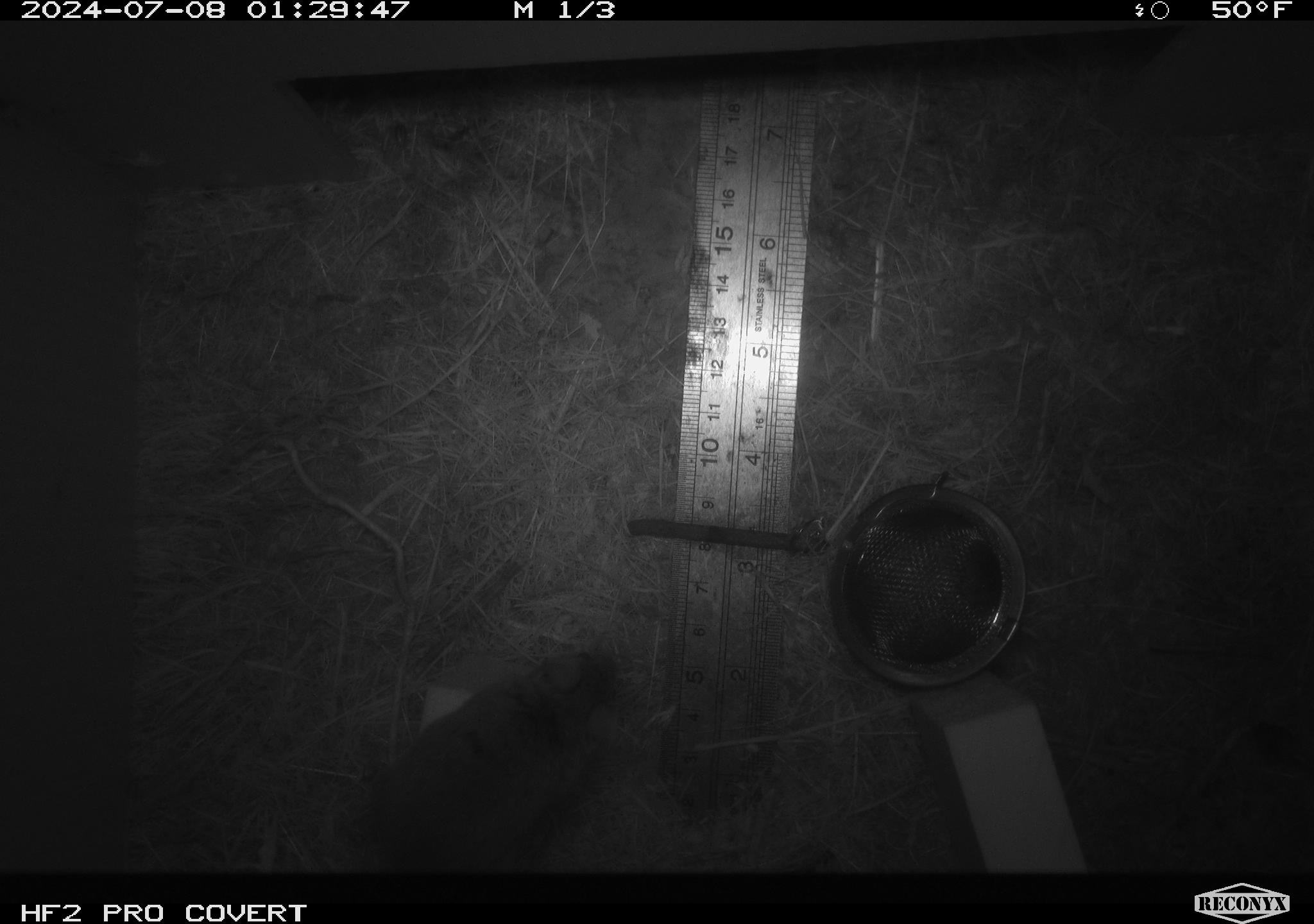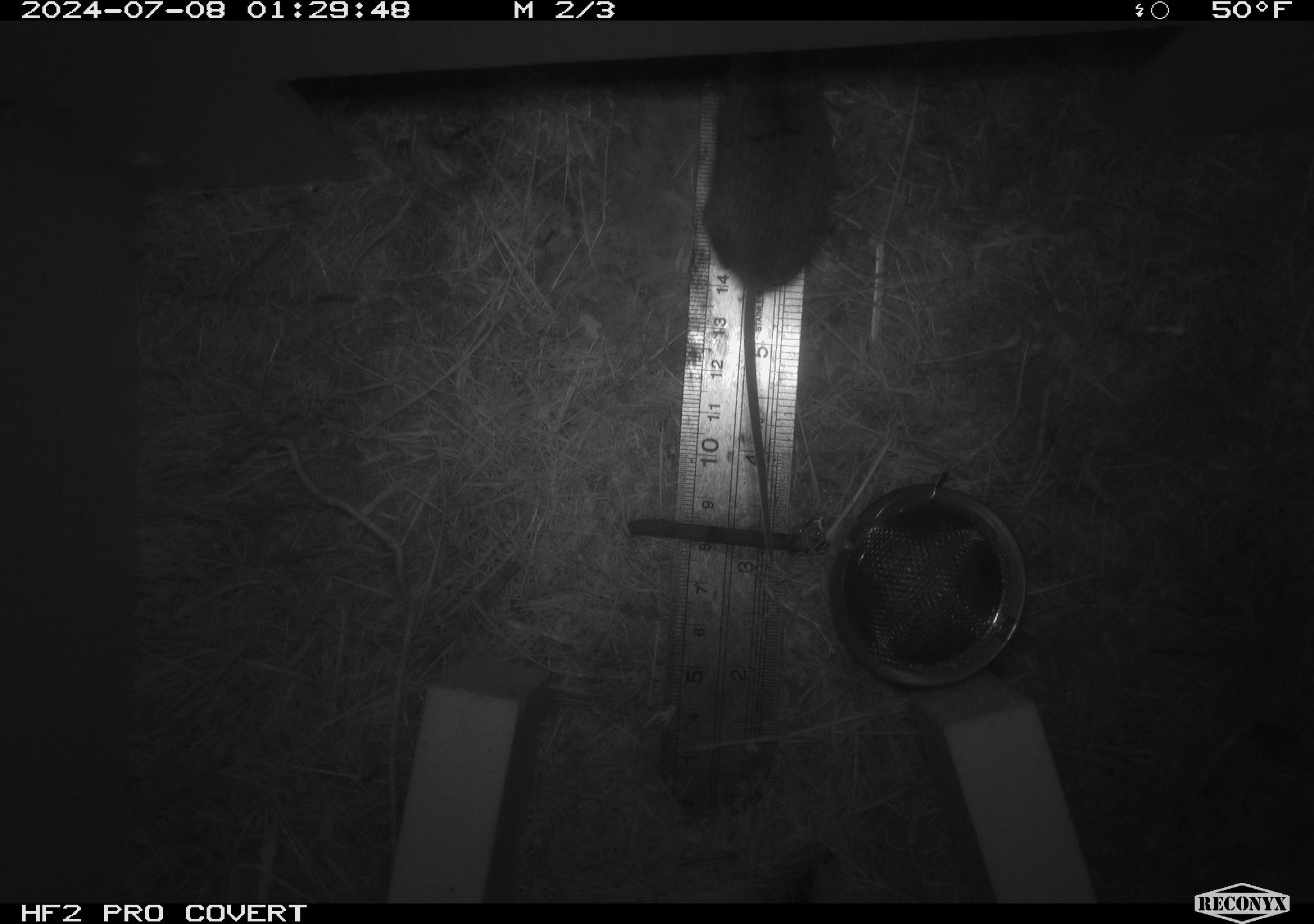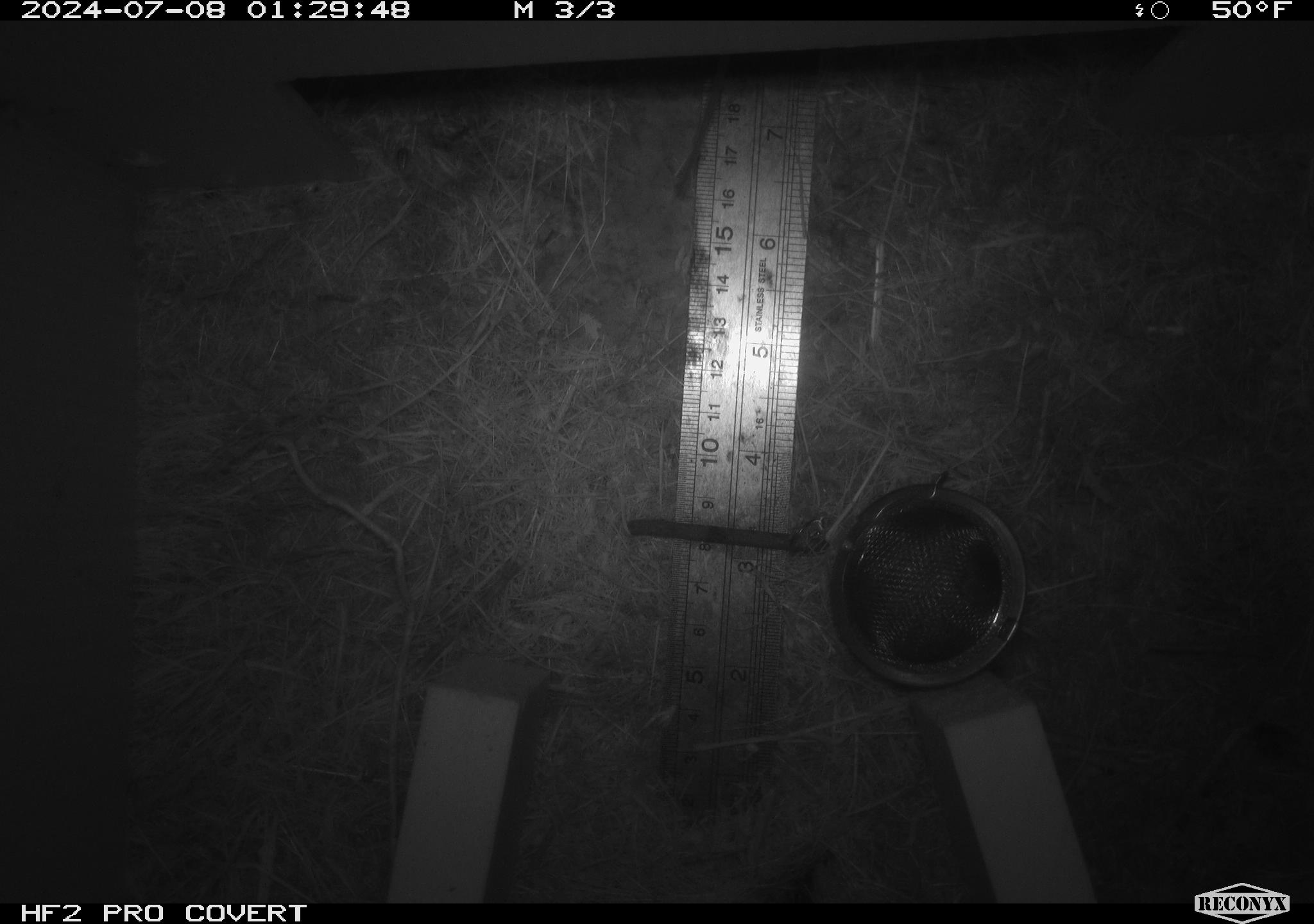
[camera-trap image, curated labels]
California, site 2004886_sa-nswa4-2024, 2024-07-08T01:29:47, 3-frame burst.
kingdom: Animalia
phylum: Chordata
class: Mammalia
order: Rodentia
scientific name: Rodentia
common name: mouse species